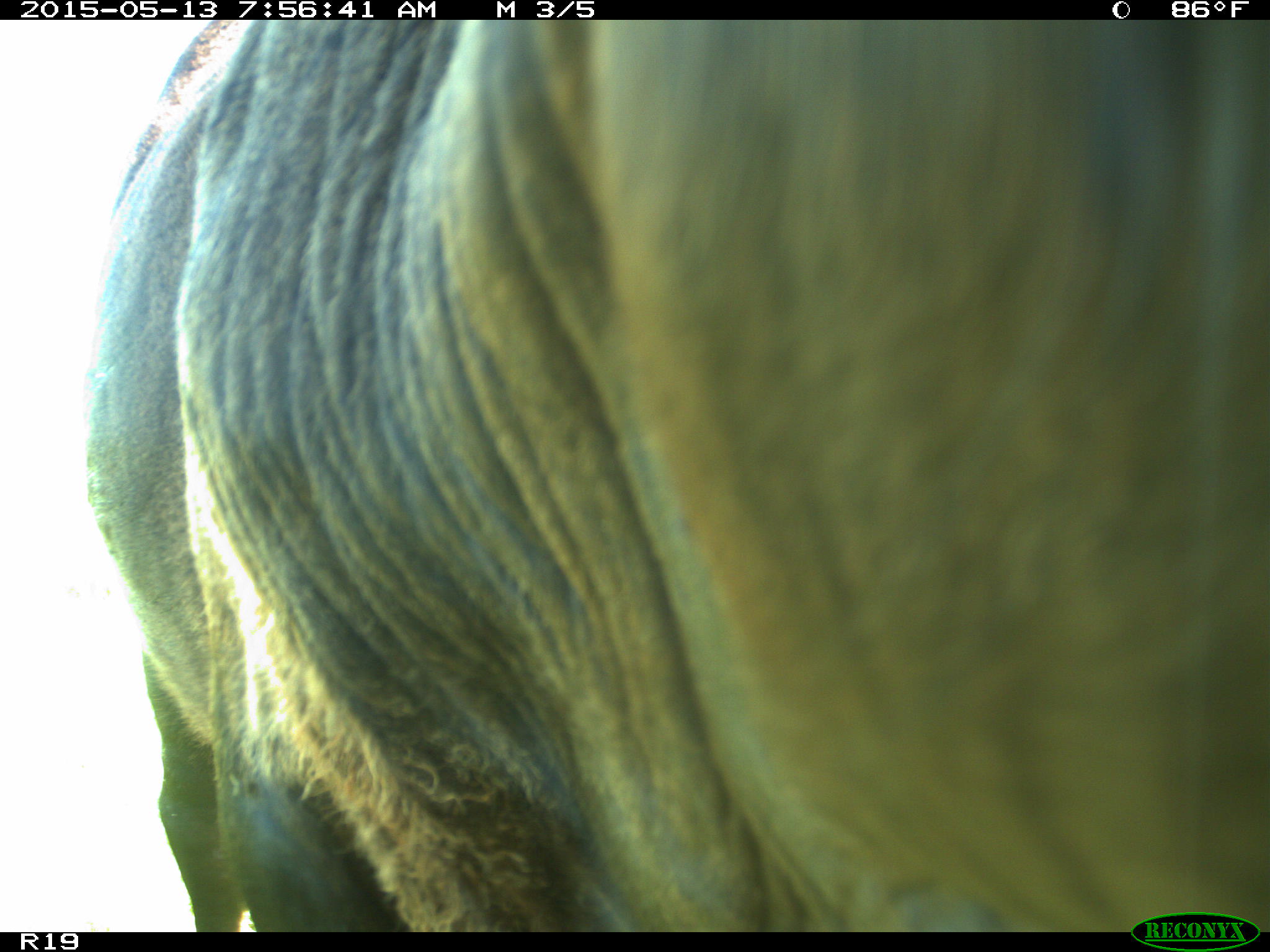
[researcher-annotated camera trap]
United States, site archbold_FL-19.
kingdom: Animalia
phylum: Chordata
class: Mammalia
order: Artiodactyla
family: Bovidae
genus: Bos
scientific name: Bos taurus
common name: domestic cow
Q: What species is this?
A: Bos taurus (domestic cow).